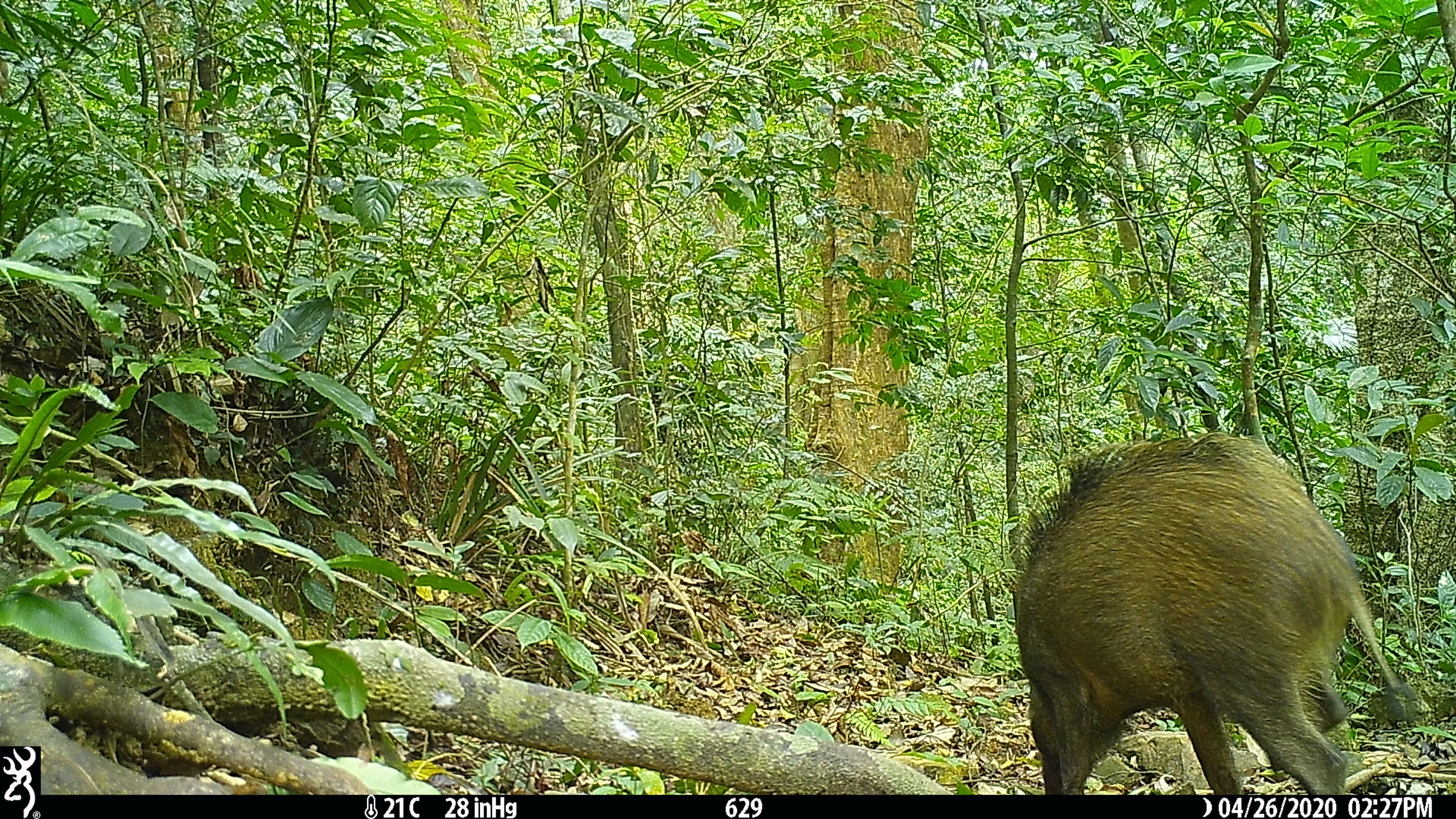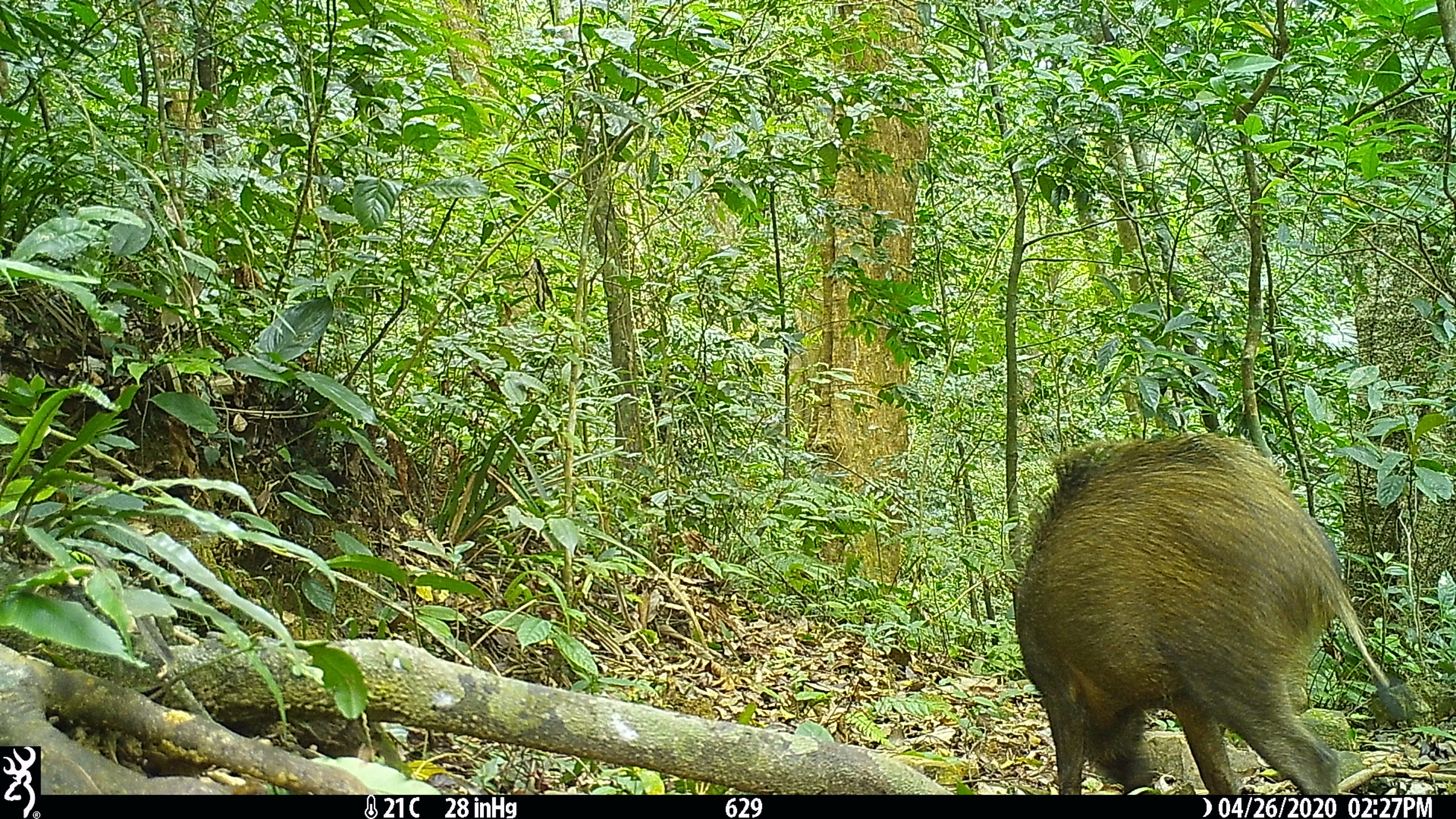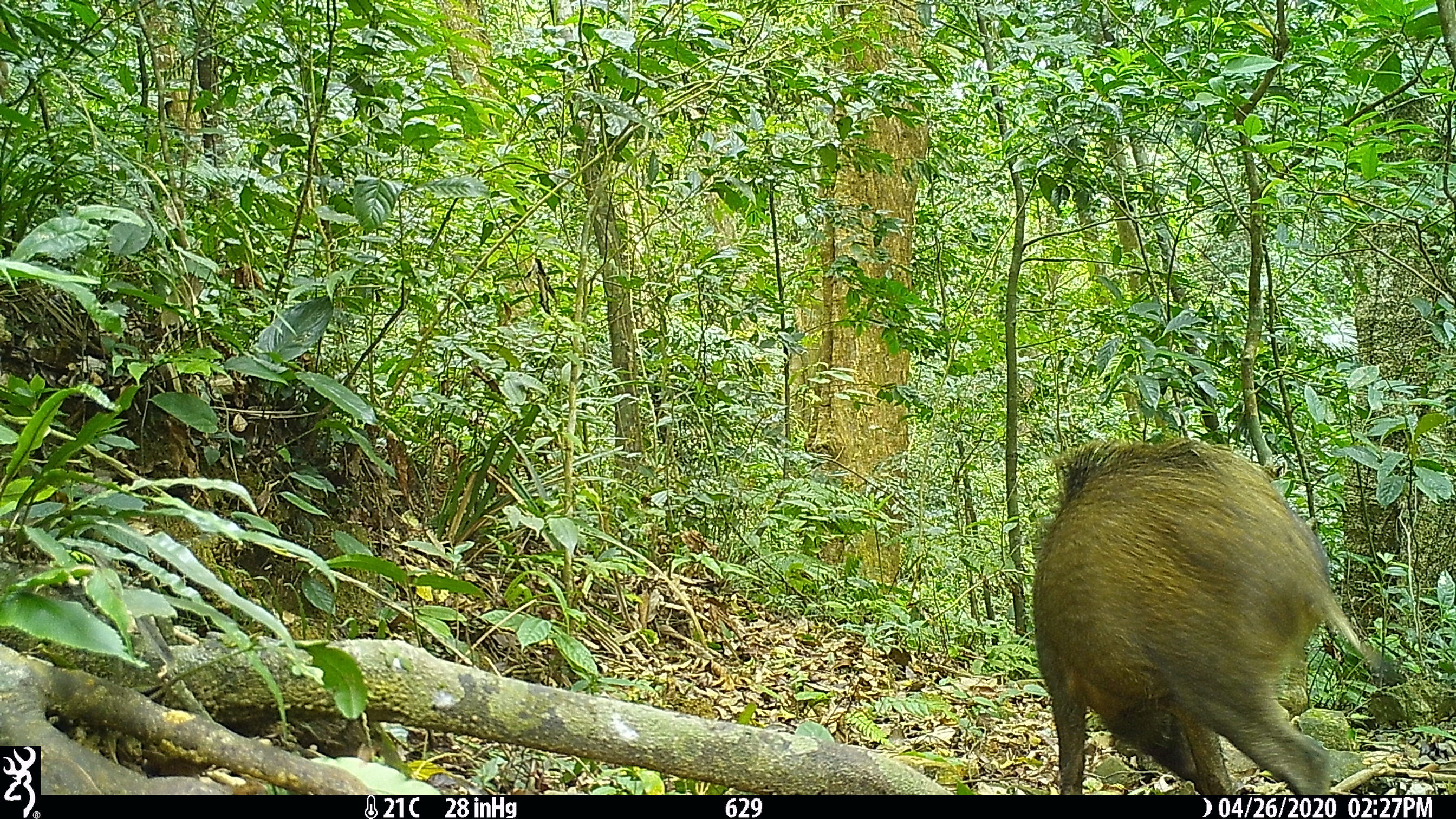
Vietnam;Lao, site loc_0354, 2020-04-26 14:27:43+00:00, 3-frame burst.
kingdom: Animalia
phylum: Chordata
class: Mammalia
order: Artiodactyla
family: Suidae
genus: Sus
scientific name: Sus scrofa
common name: eurasian wild pig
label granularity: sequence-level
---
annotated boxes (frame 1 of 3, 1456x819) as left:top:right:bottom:
eurasian wild pig: 1010:427:1419:792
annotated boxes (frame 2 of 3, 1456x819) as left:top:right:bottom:
eurasian wild pig: 1010:428:1420:793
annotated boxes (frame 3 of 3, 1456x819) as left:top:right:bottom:
eurasian wild pig: 1031:434:1411:796